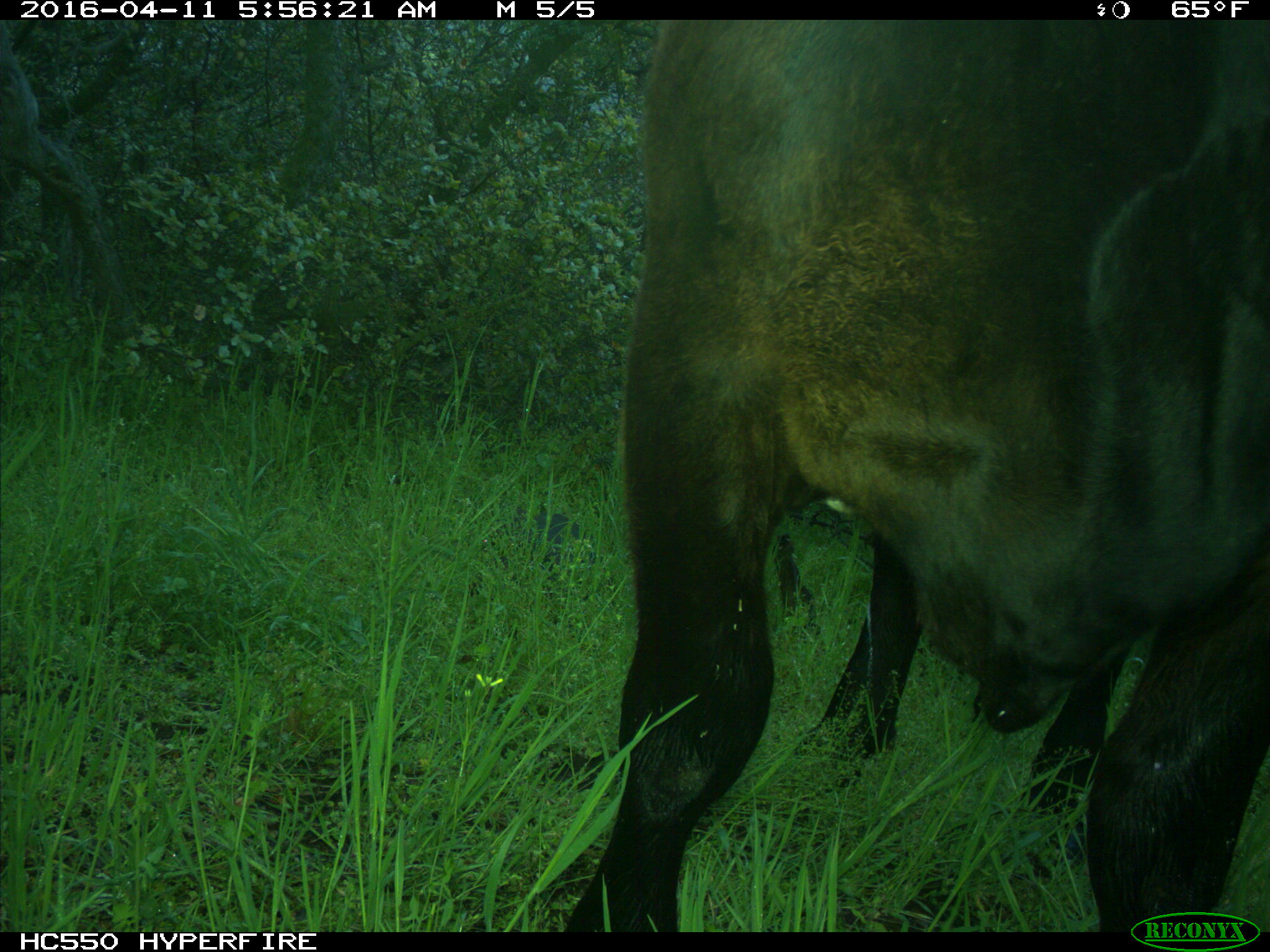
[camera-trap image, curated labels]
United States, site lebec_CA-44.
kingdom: Animalia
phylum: Chordata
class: Mammalia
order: Artiodactyla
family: Bovidae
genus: Bos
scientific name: Bos taurus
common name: domestic cow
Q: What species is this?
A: Bos taurus (domestic cow).